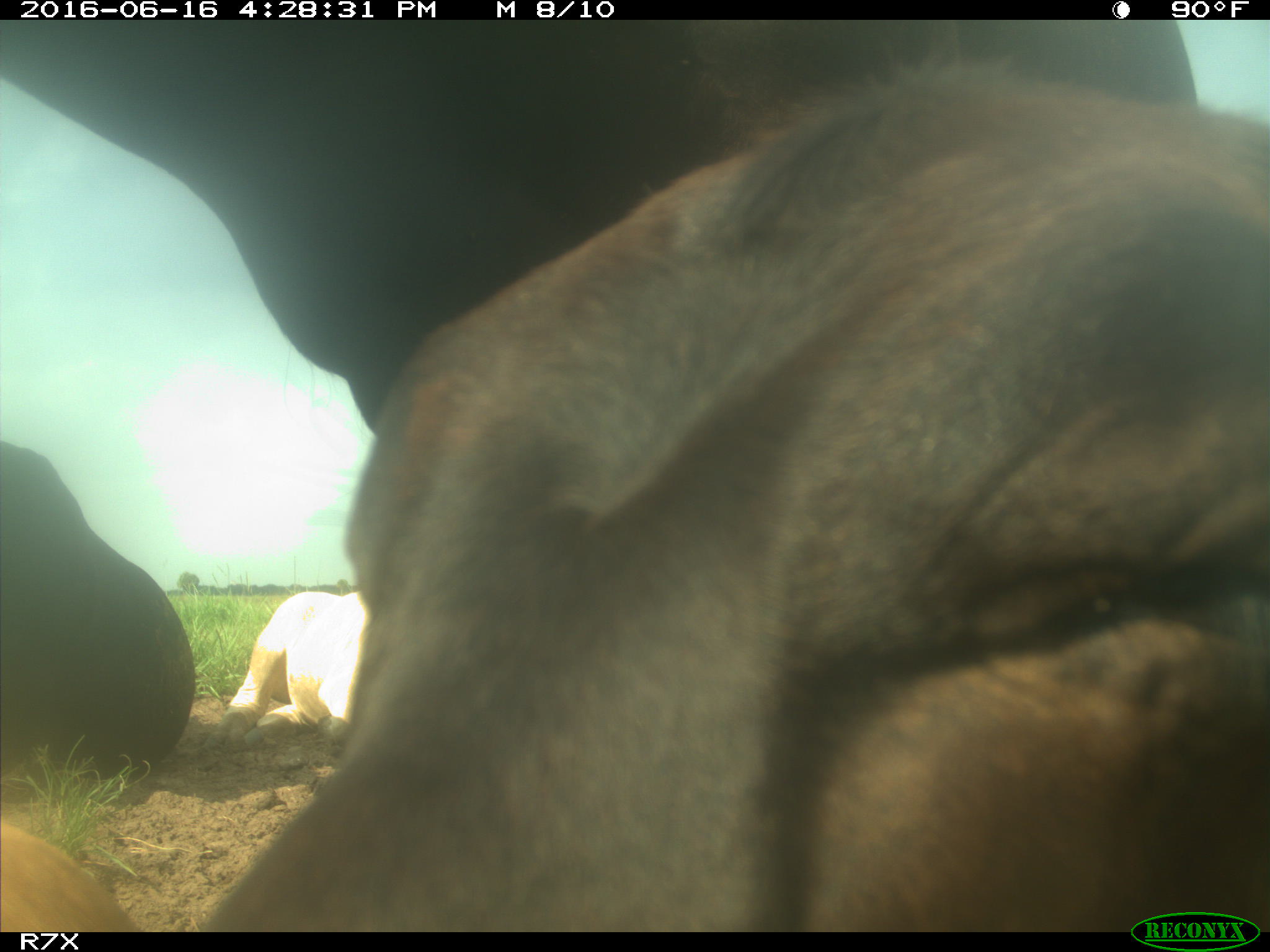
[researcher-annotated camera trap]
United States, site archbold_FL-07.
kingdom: Animalia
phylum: Chordata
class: Mammalia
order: Artiodactyla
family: Bovidae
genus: Bos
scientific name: Bos taurus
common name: domestic cow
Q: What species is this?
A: Bos taurus (domestic cow).